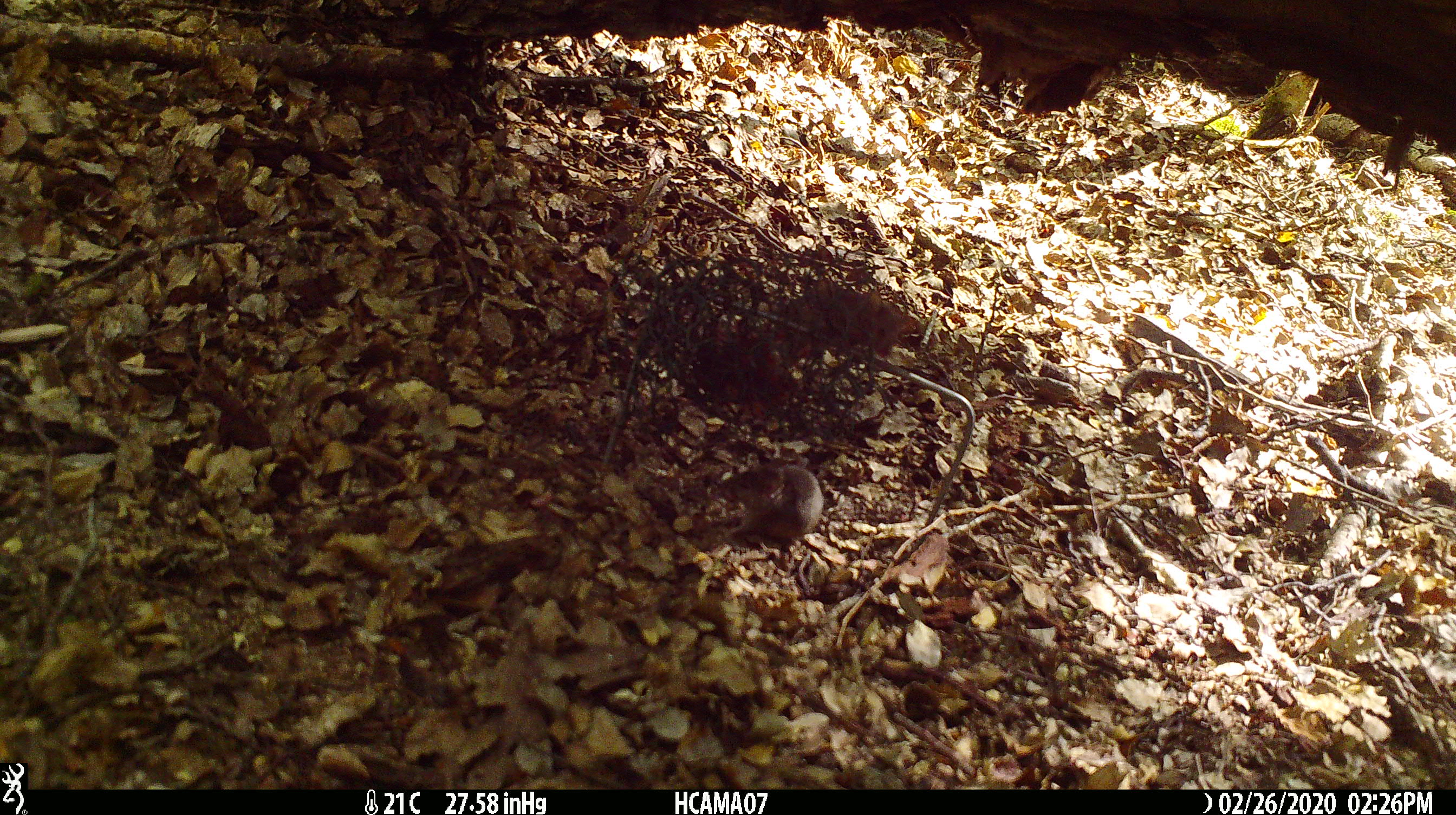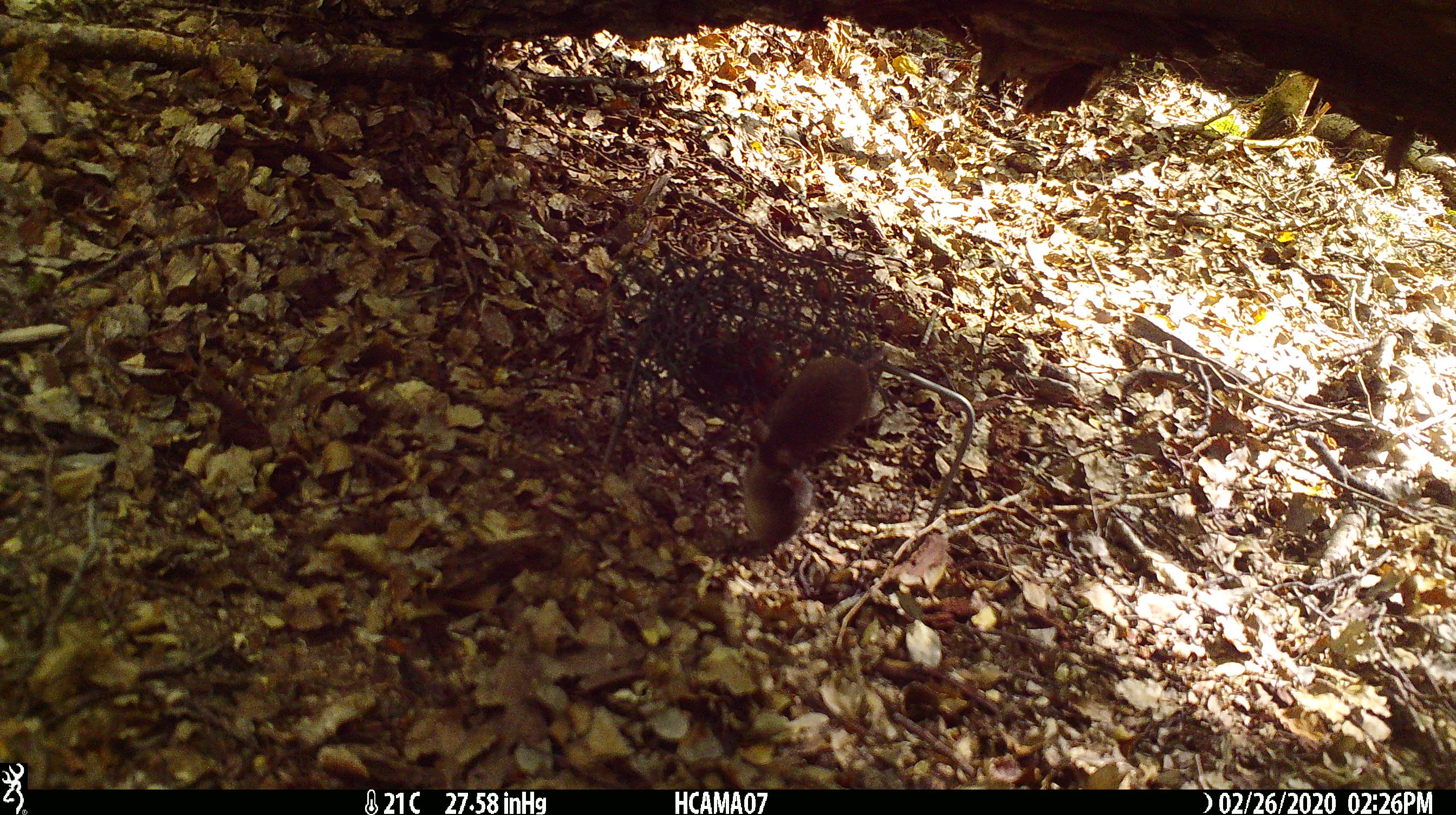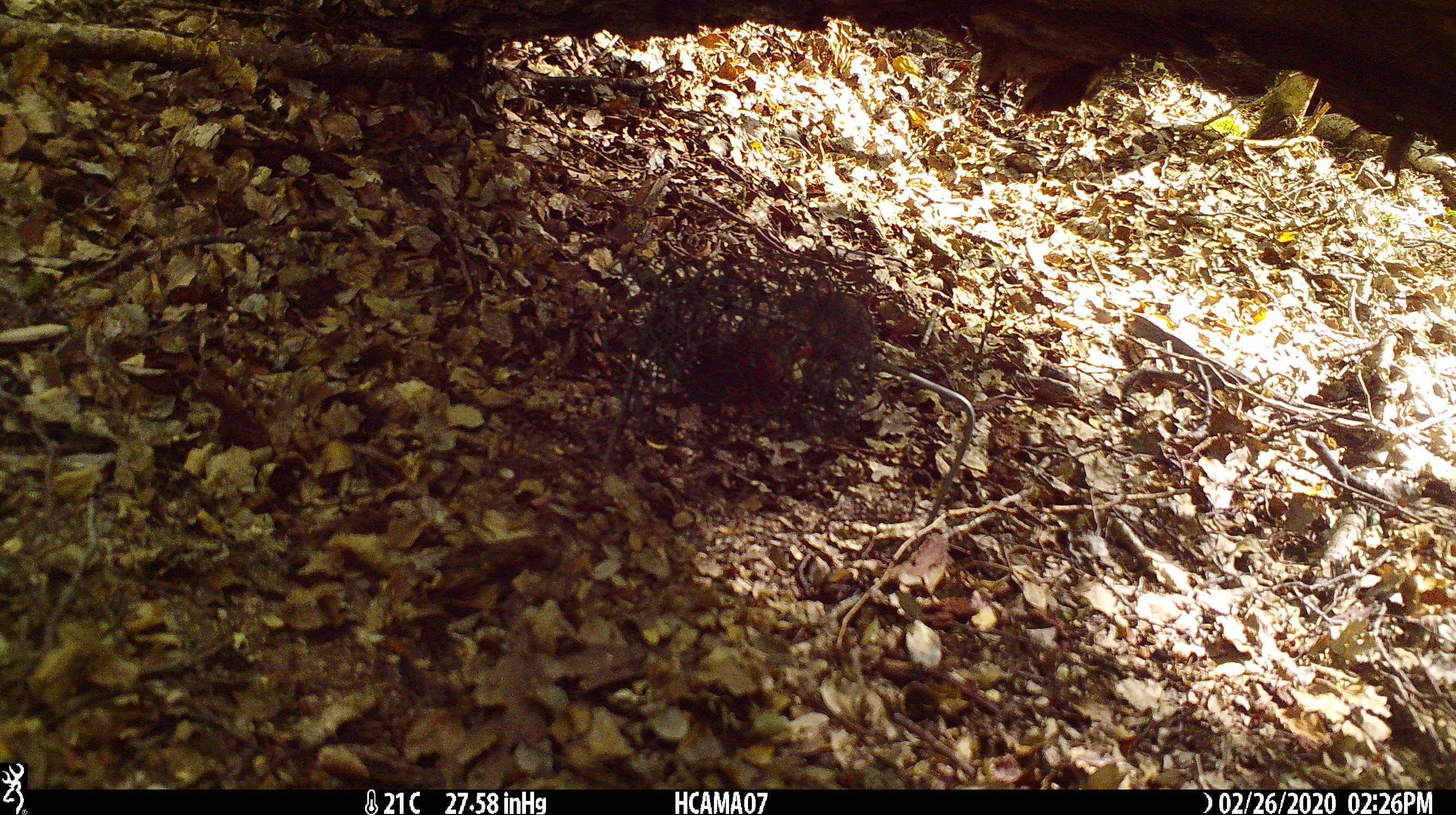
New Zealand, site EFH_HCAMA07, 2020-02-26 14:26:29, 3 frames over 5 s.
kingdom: Animalia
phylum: Chordata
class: Mammalia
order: Rodentia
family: Muridae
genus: Mus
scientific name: Mus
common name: mouse